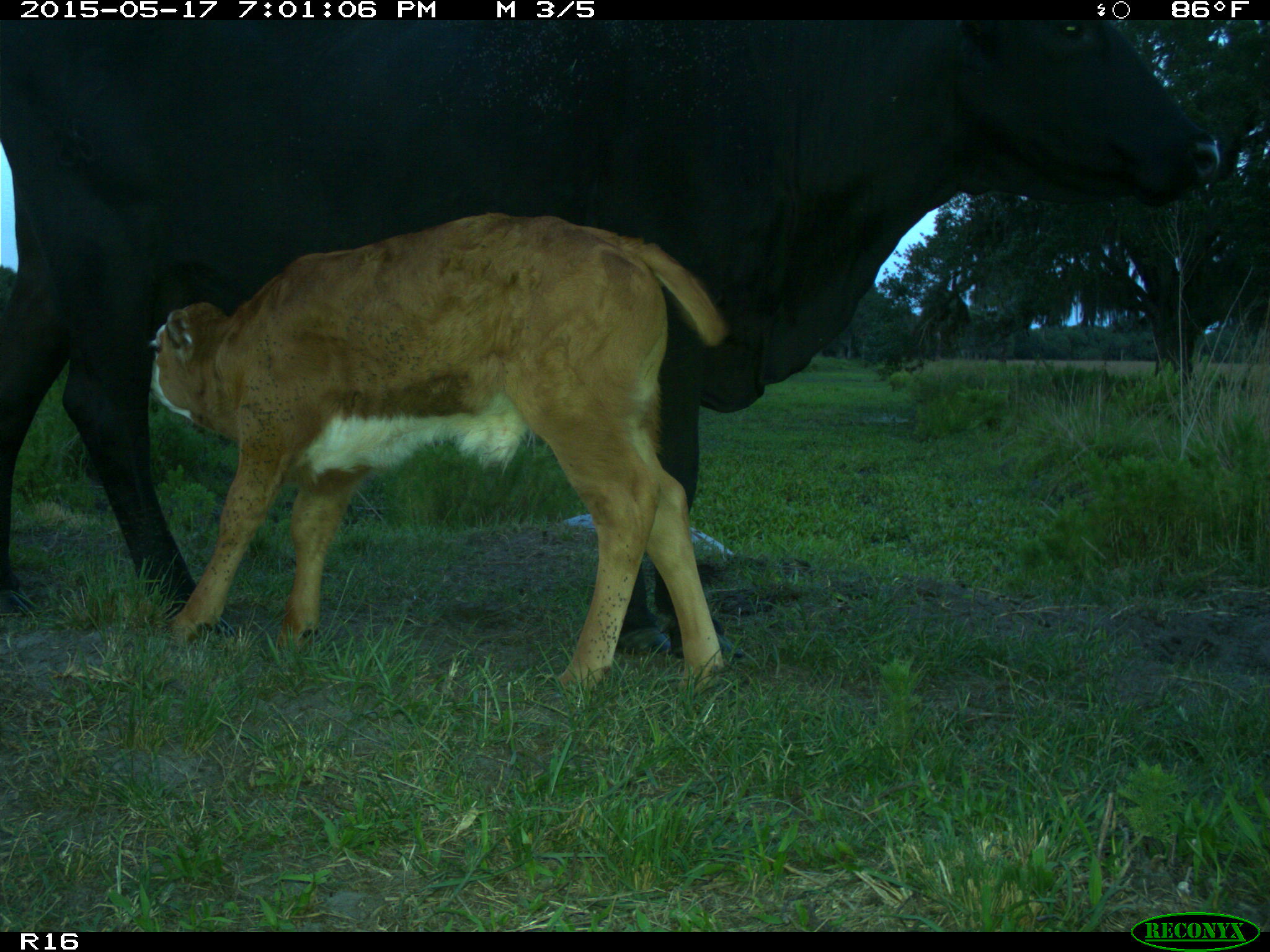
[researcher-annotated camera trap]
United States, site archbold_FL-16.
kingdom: Animalia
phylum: Chordata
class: Mammalia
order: Artiodactyla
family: Bovidae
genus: Bos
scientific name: Bos taurus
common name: domestic cow